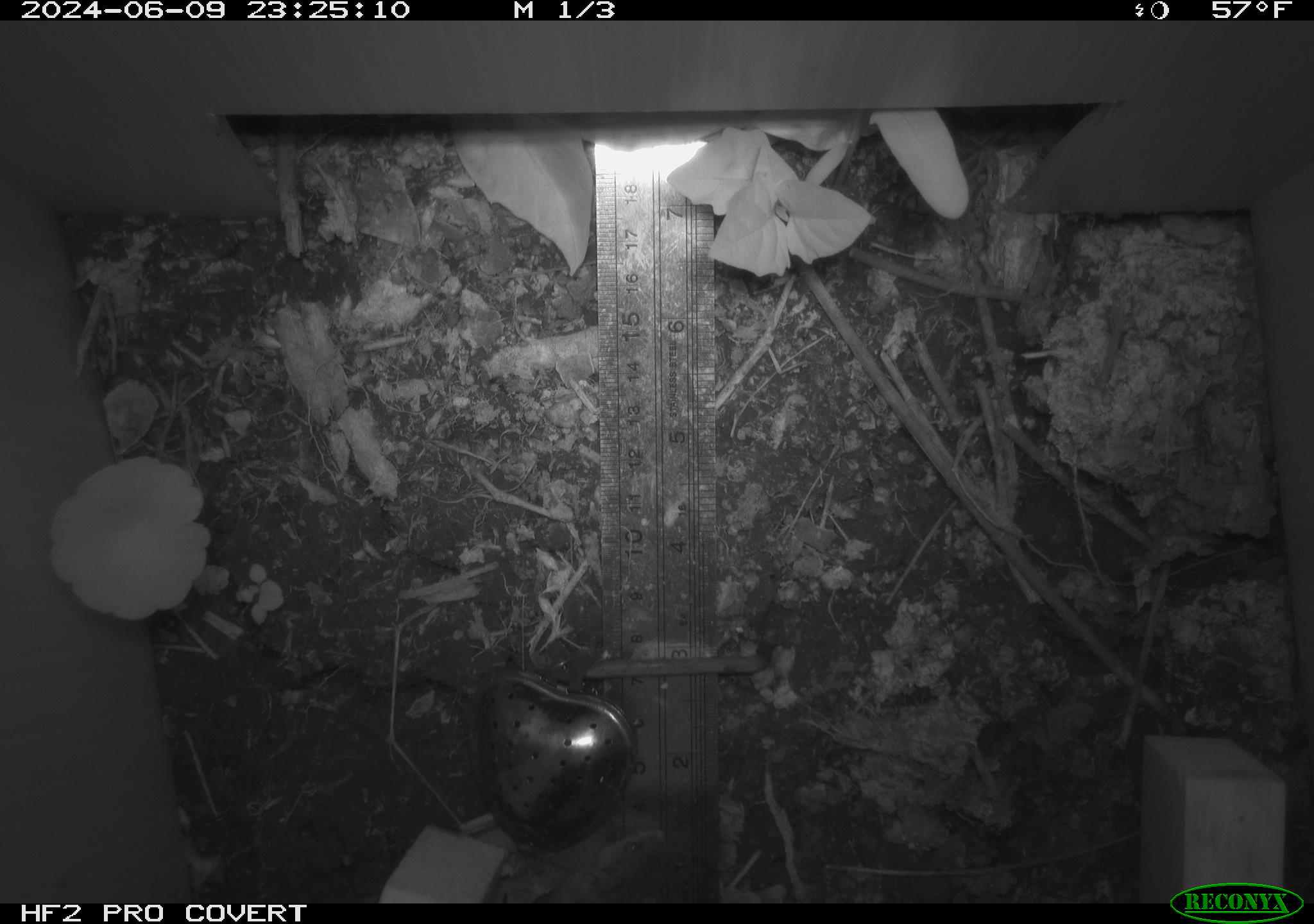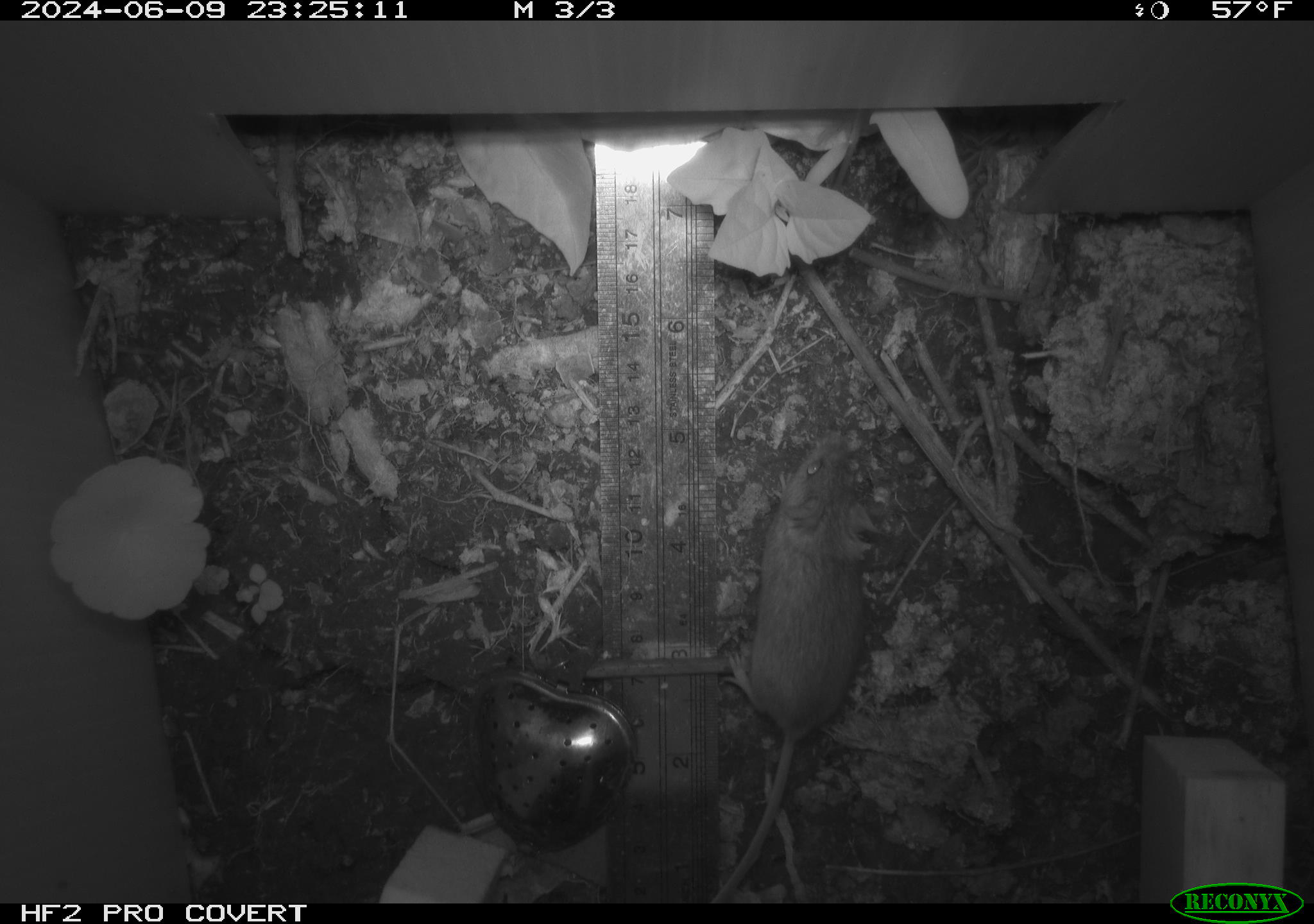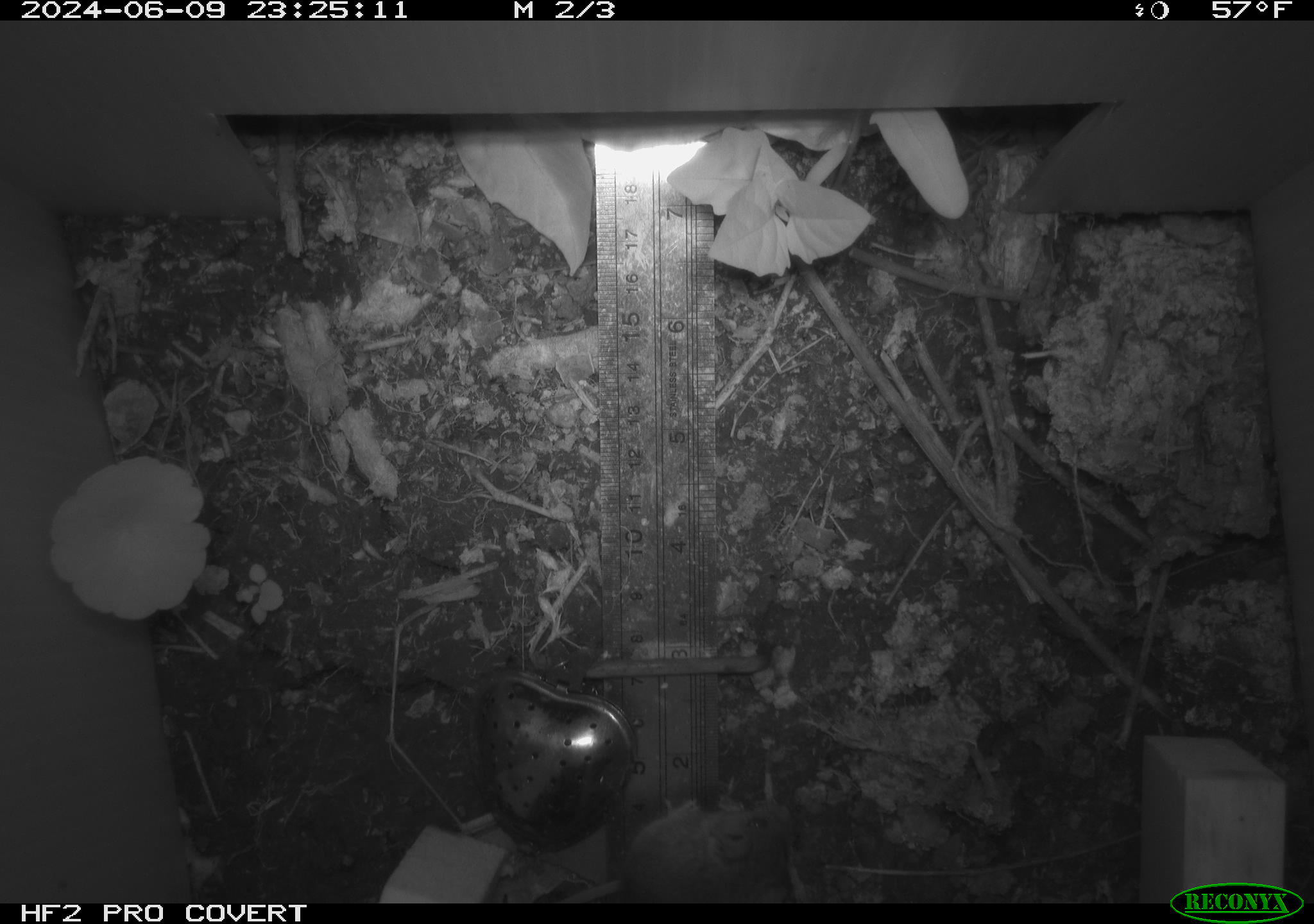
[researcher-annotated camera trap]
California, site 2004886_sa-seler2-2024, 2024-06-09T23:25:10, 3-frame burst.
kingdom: Animalia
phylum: Chordata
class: Mammalia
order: Rodentia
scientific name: Rodentia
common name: mouse species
Mouse species (Rodentia).